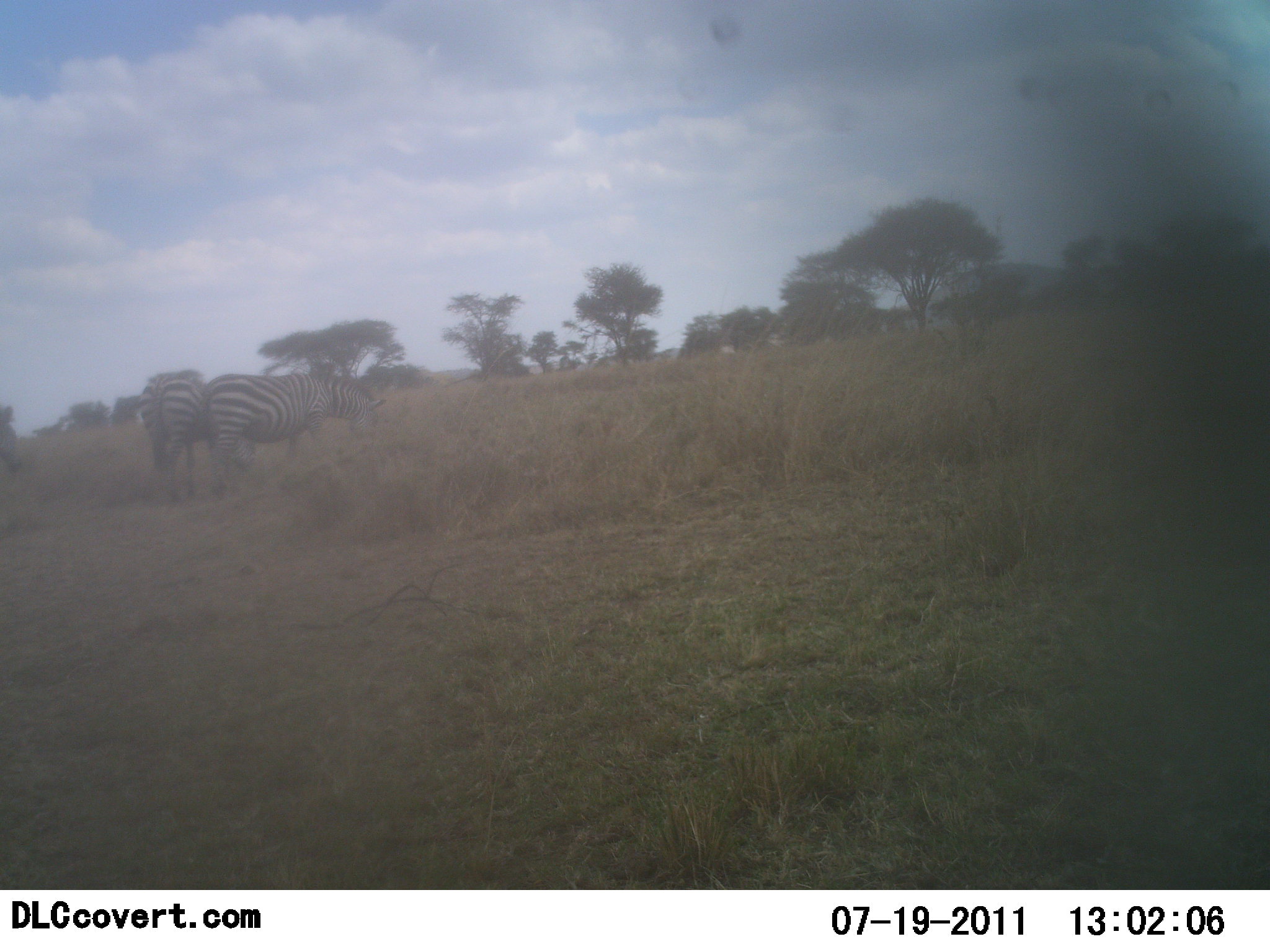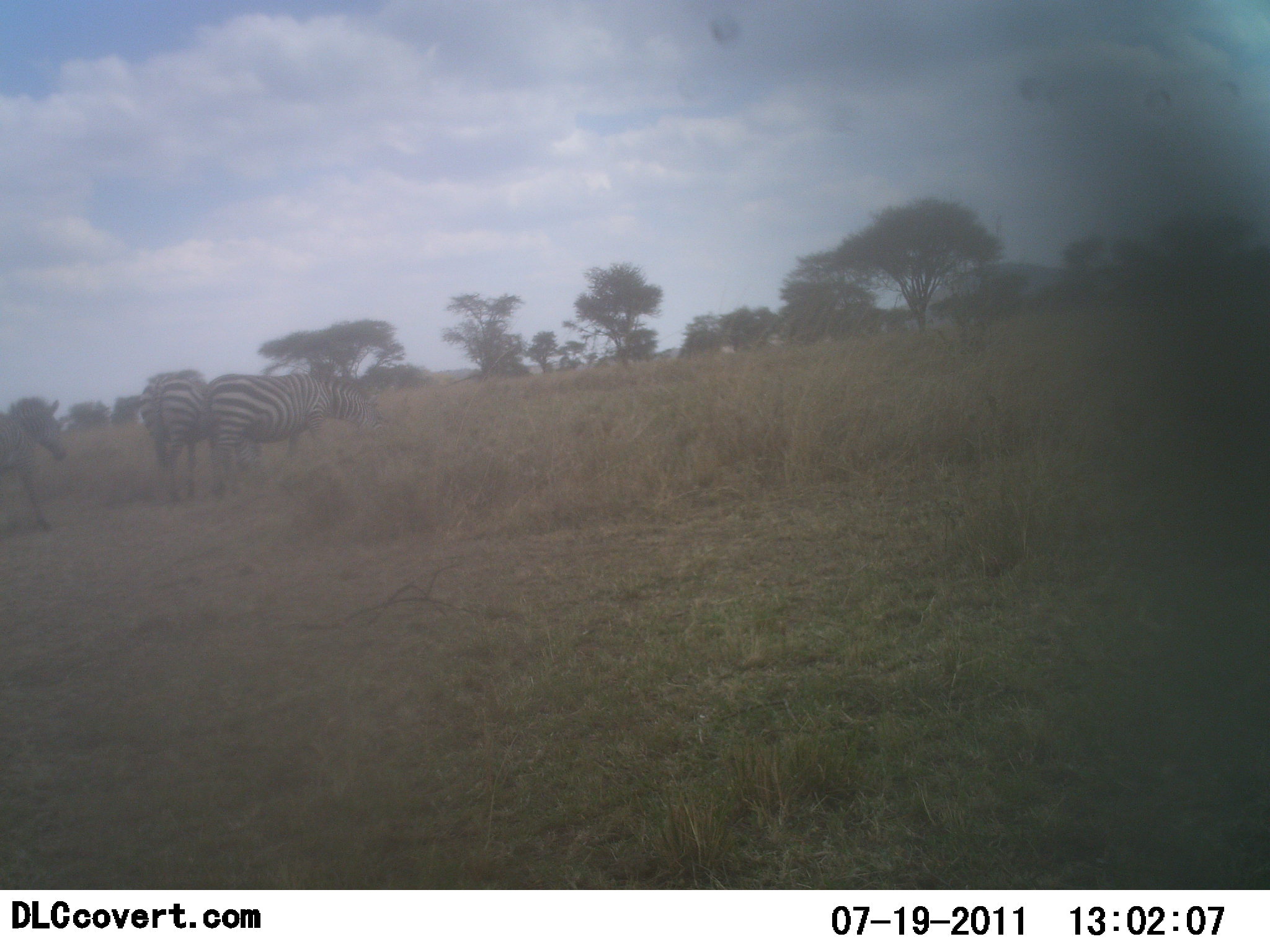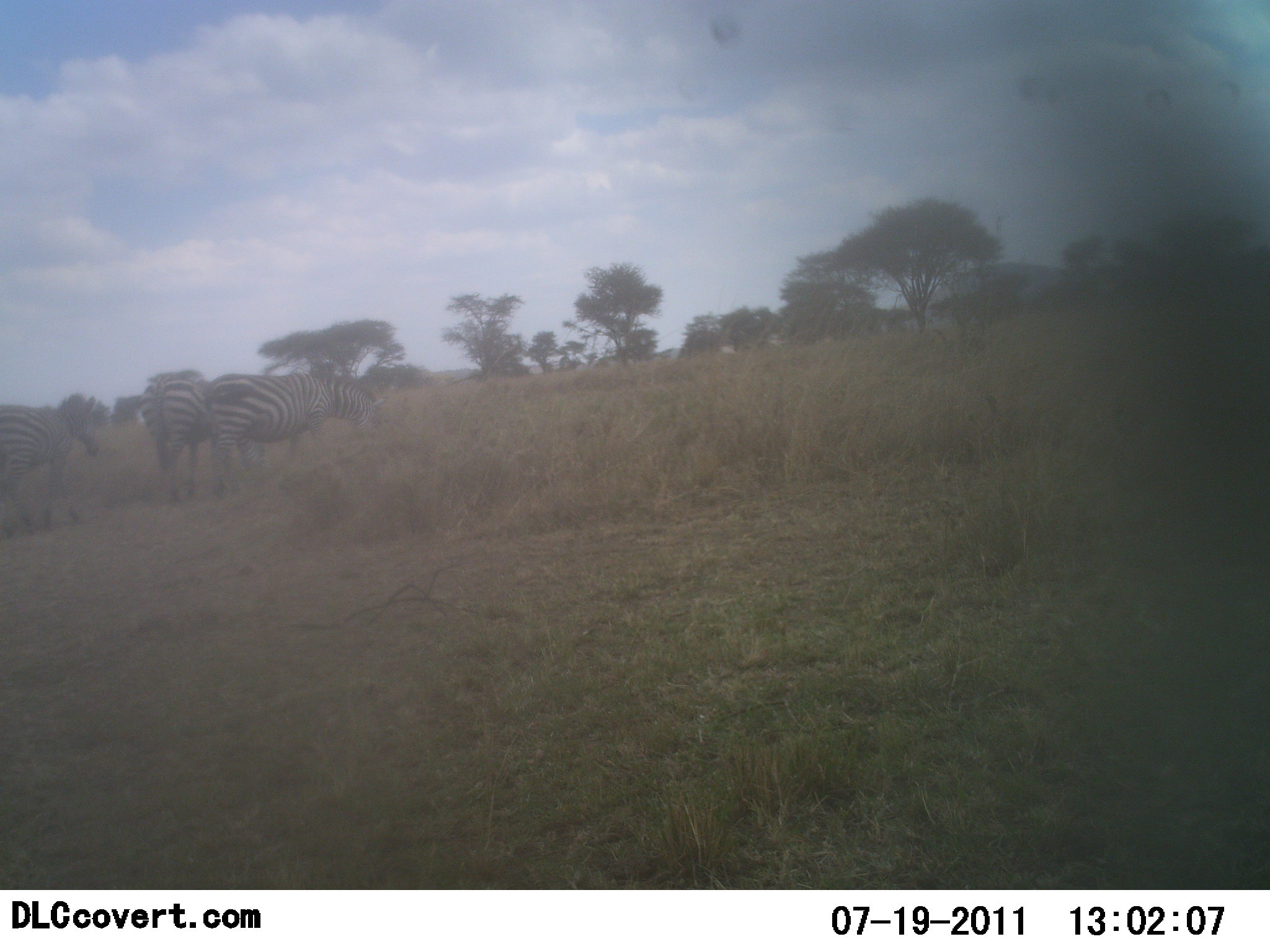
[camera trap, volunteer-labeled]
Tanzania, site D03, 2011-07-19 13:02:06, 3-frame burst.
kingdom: Animalia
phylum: Chordata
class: Mammalia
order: Perissodactyla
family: Equidae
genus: Equus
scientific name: Equus quagga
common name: plains zebra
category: zebra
Zebra (plains zebra) (Equus quagga), count 3. Behavior (volunteer vote fractions): standing 67%, resting 0%, moving 83%, interacting 0%. Young present (vote fraction): 0%. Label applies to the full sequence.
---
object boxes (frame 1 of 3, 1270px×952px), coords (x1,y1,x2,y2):
animal: (201,371,386,494); (137,369,258,504); (0,396,27,485)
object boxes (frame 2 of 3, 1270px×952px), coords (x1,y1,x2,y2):
animal: (203,373,383,494); (141,368,265,506); (0,395,70,534)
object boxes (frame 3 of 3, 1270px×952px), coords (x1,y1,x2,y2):
animal: (204,371,388,496); (139,367,269,504); (0,395,102,533)